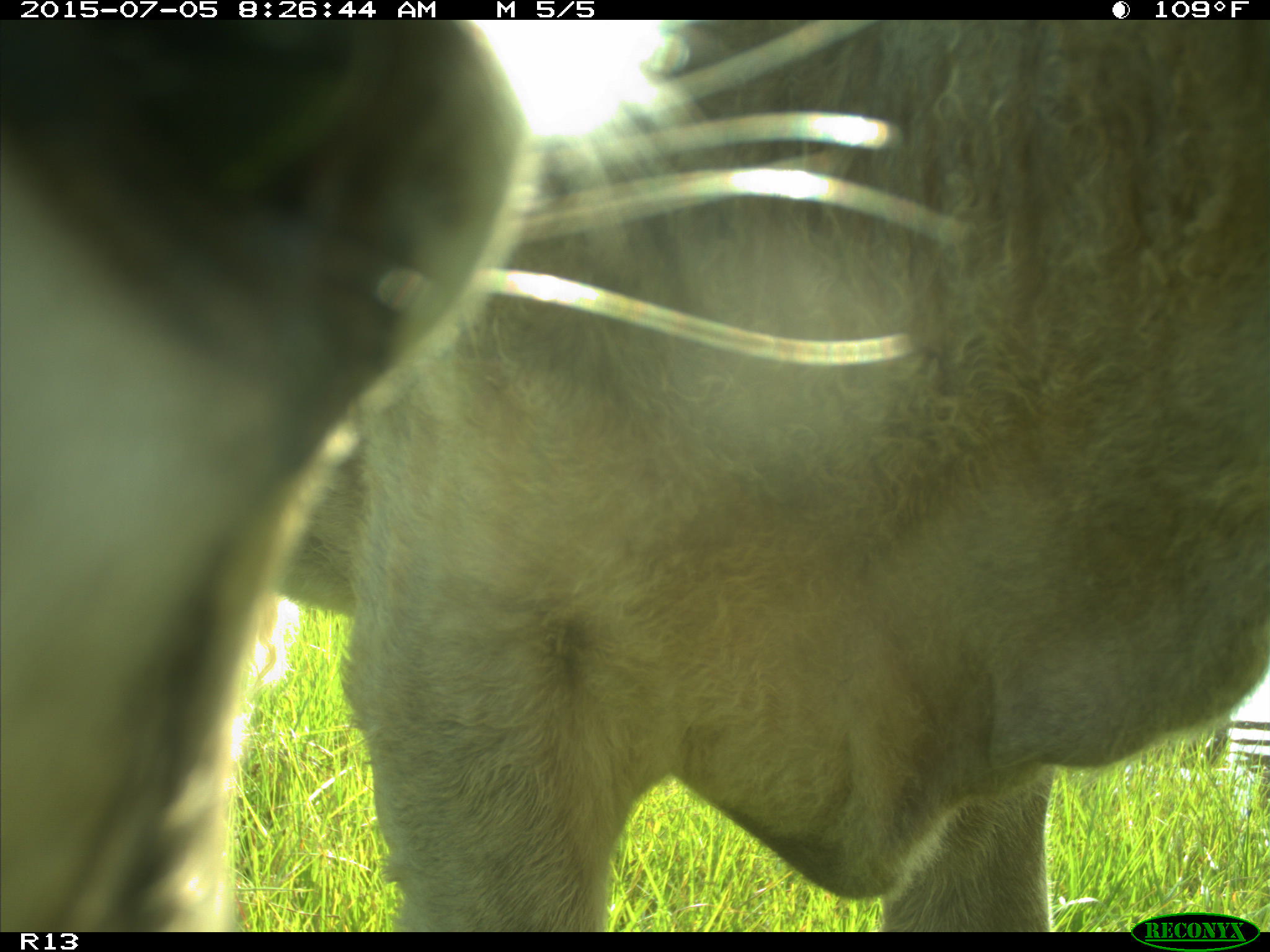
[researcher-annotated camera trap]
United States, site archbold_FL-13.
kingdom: Animalia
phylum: Chordata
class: Mammalia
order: Artiodactyla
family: Bovidae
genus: Bos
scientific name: Bos taurus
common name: domestic cow